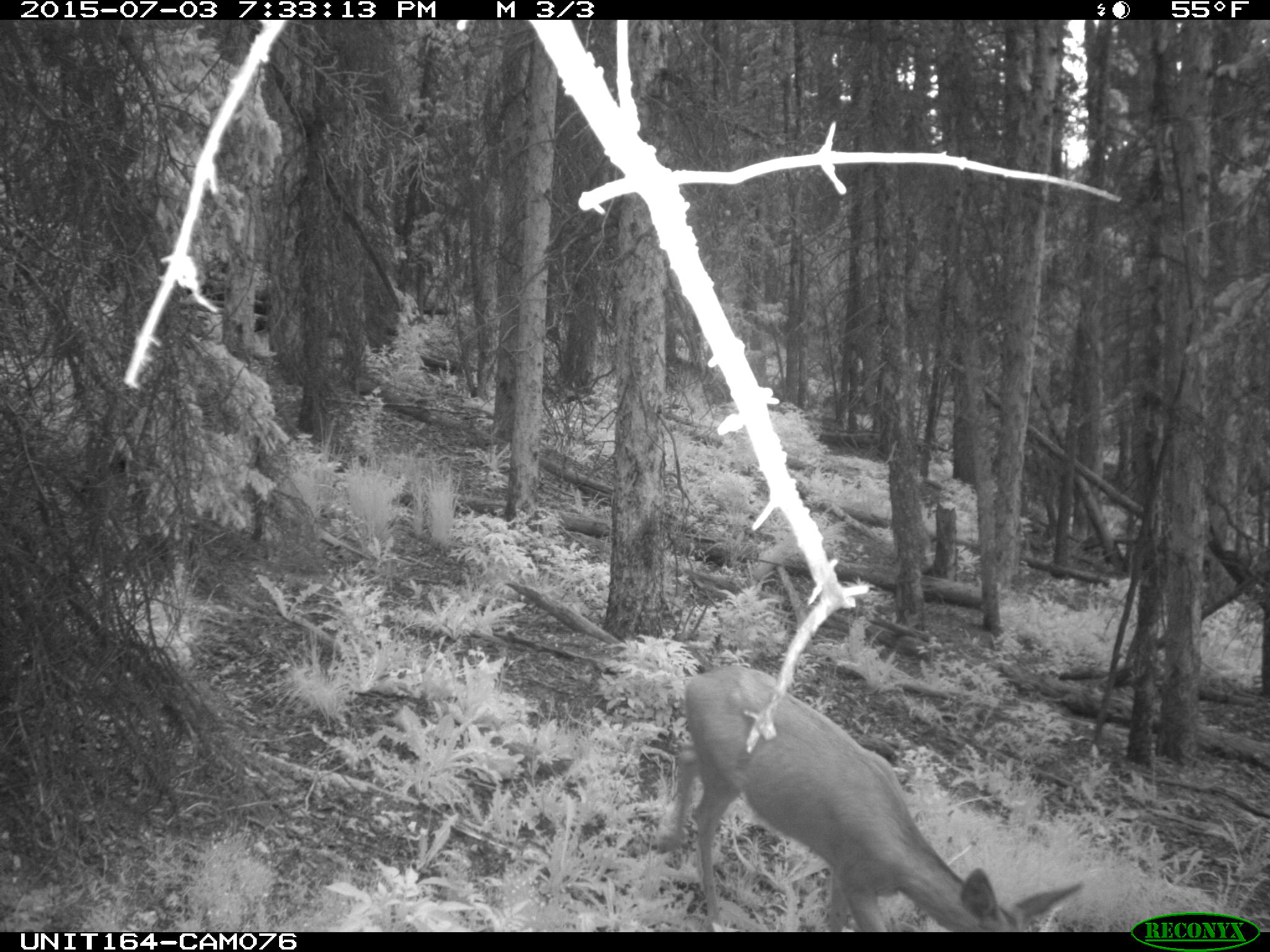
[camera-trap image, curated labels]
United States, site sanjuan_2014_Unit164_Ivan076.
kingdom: Animalia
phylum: Chordata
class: Mammalia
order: Artiodactyla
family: Cervidae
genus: Odocoileus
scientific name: Odocoileus hemionus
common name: mule deer